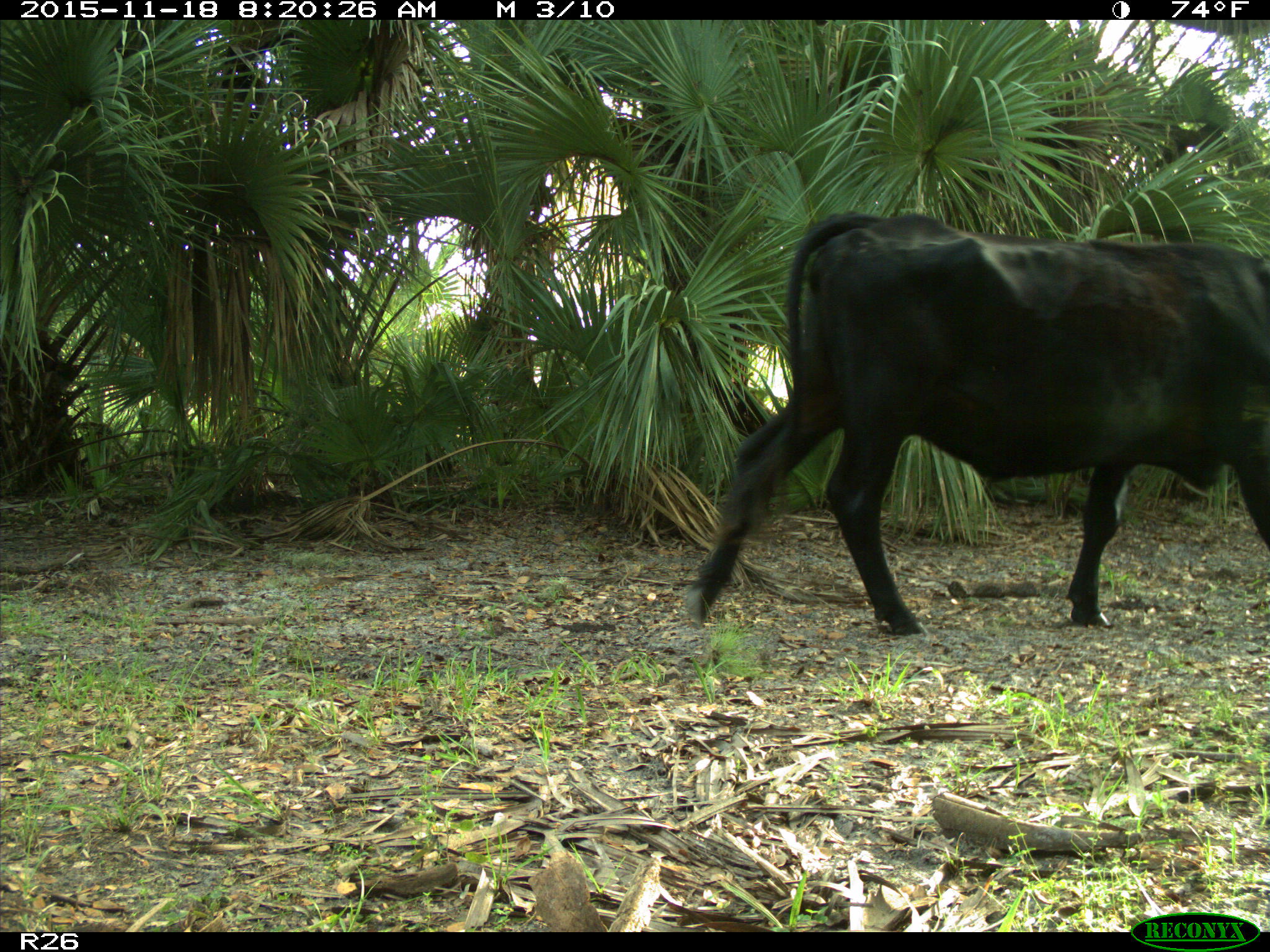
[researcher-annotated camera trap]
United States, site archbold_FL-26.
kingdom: Animalia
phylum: Chordata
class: Mammalia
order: Artiodactyla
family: Bovidae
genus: Bos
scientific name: Bos taurus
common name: domestic cow